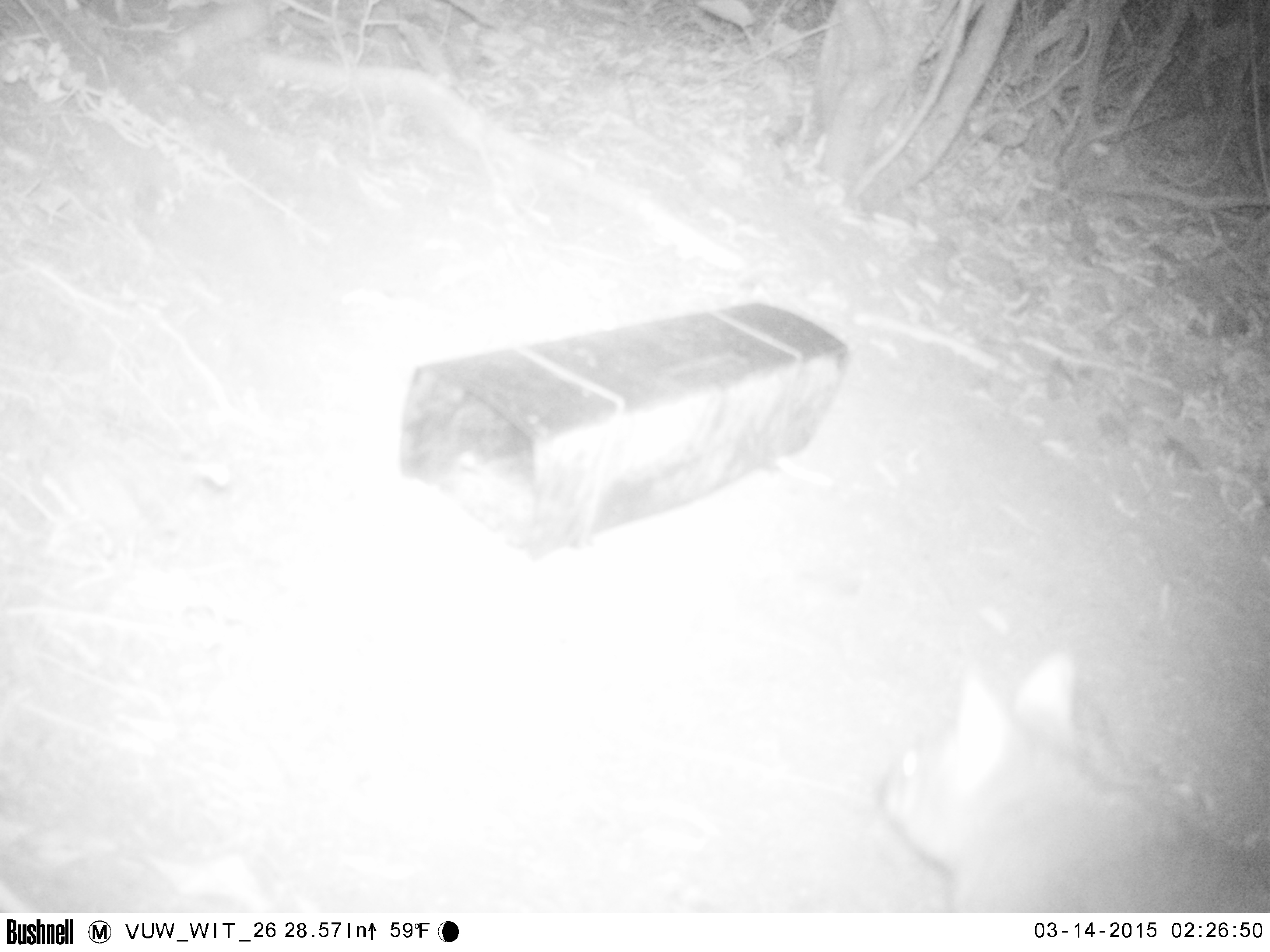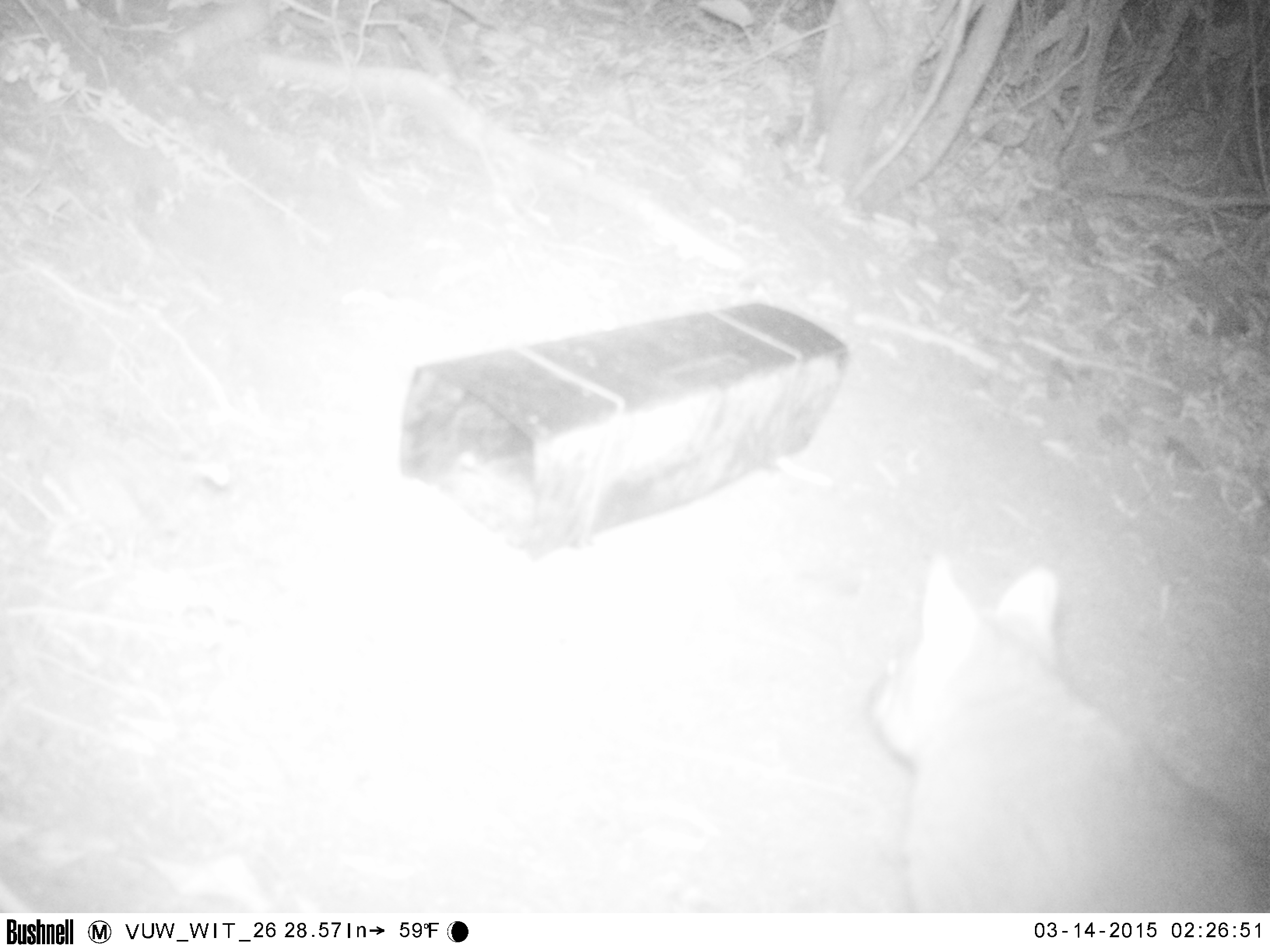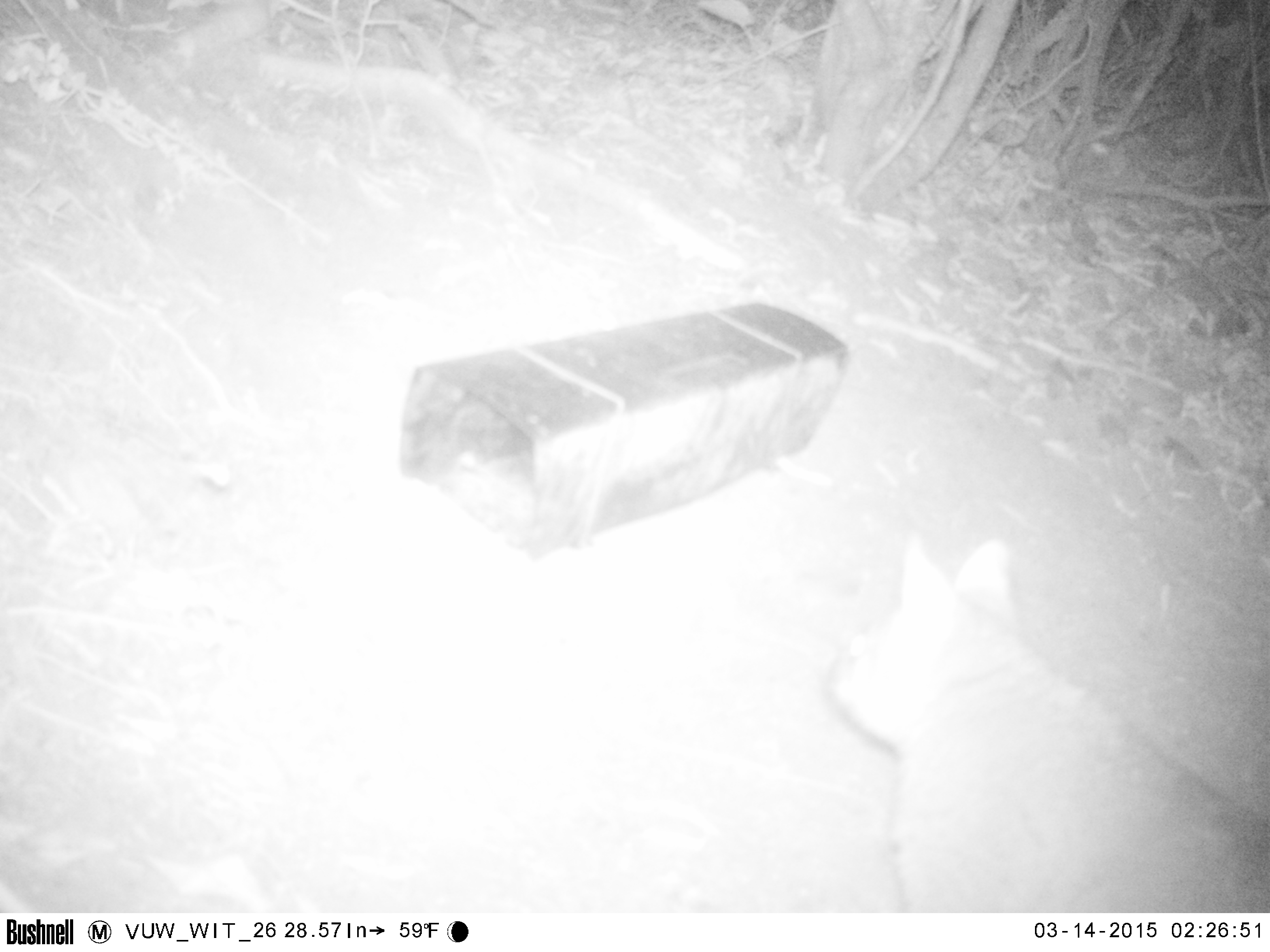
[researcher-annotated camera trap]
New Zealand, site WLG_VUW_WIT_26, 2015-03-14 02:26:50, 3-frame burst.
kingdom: Animalia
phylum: Chordata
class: Mammalia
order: Diprotodontia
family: Phalangeridae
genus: Trichosurus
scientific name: Trichosurus vulpecula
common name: common brushtail possum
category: possum